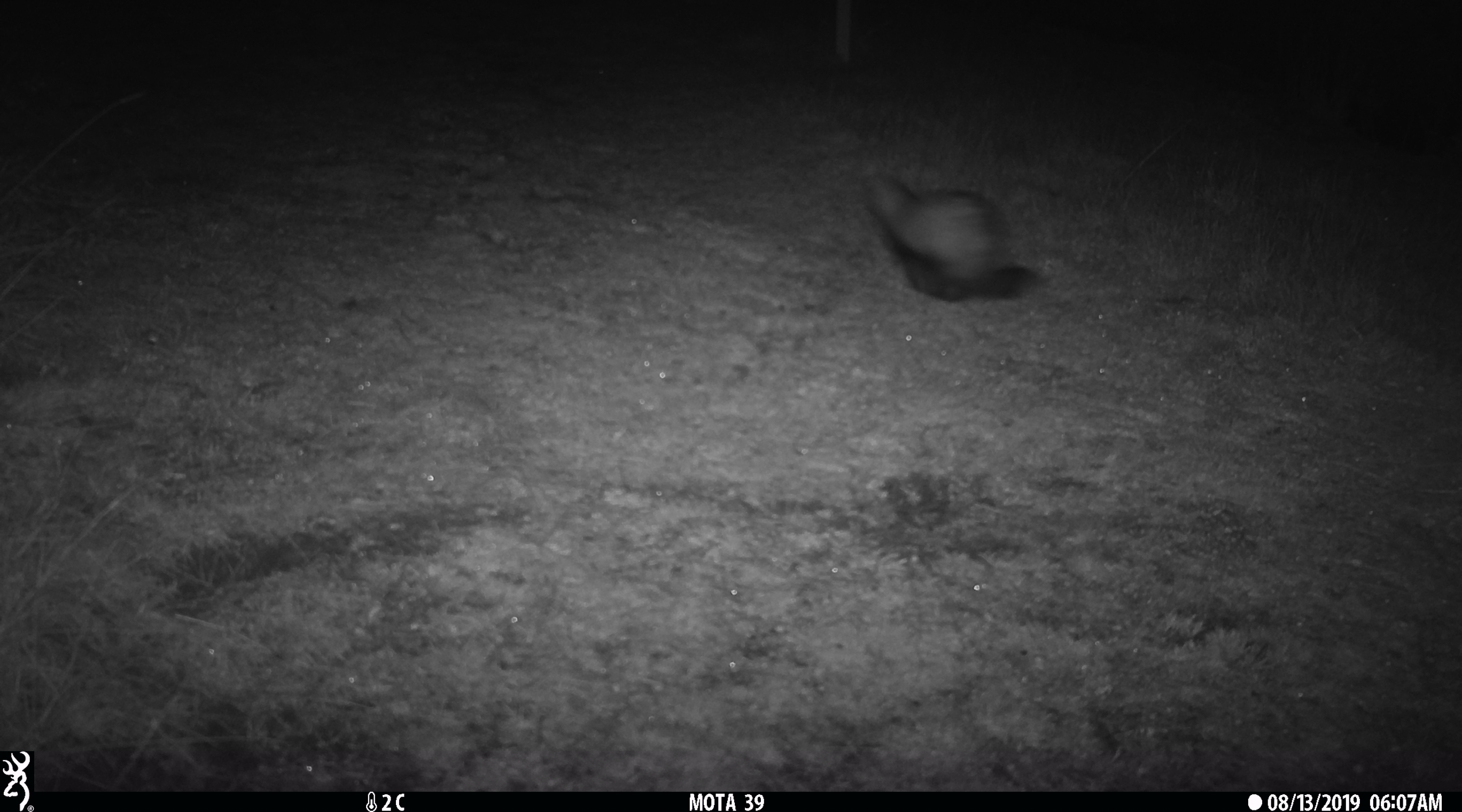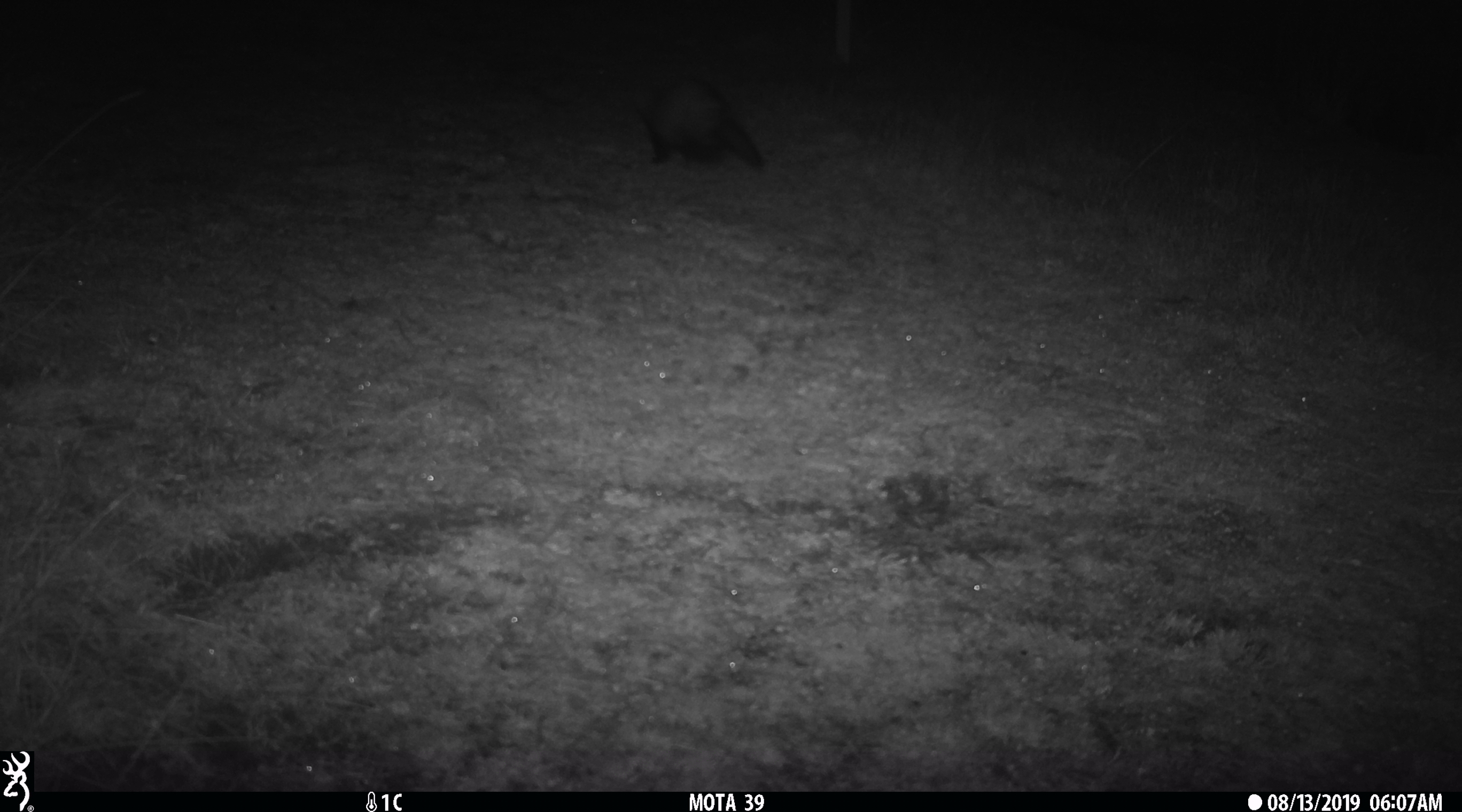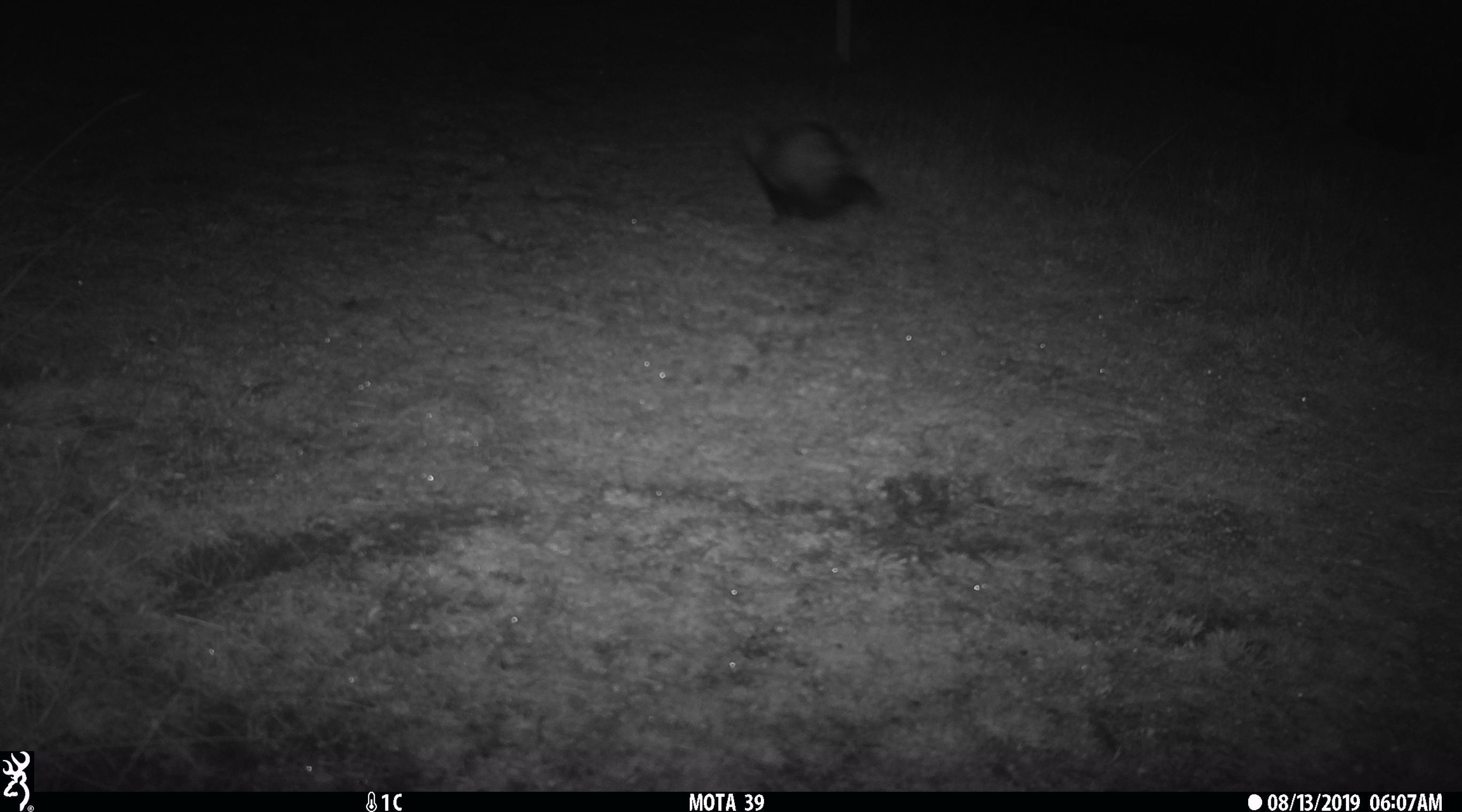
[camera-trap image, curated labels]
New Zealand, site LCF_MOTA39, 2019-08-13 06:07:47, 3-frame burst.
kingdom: Animalia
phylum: Chordata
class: Mammalia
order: Carnivora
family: Mustelidae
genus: Mustela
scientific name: Mustela furo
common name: ferret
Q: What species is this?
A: Ferret (Mustela furo).